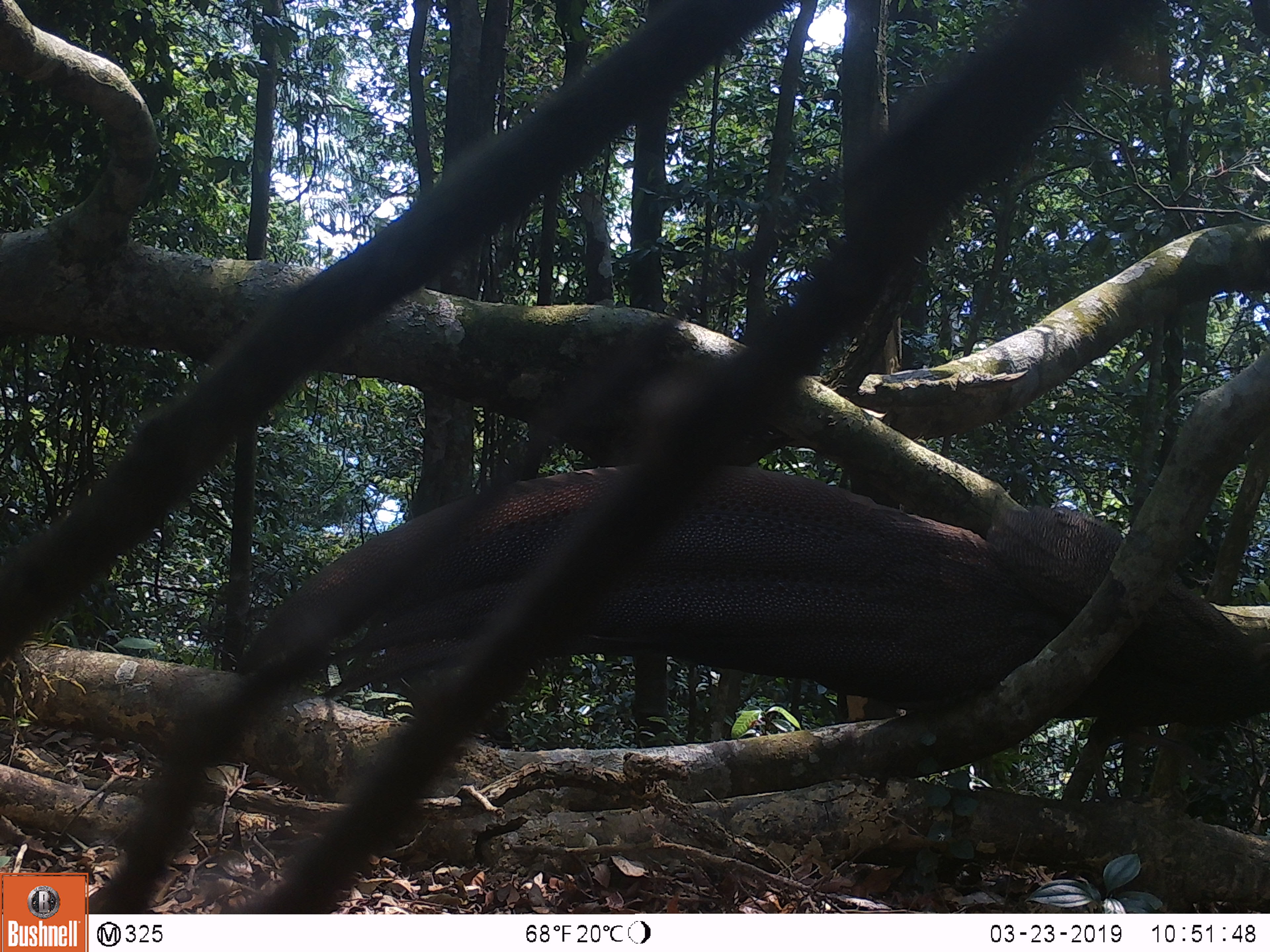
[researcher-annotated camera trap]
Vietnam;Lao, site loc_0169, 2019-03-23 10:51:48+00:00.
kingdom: Animalia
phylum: Chordata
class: Aves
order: Galliformes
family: Phasianidae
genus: Rheinardia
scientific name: Rheinardia ocellata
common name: crested argus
Crested argus (Rheinardia ocellata). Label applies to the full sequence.